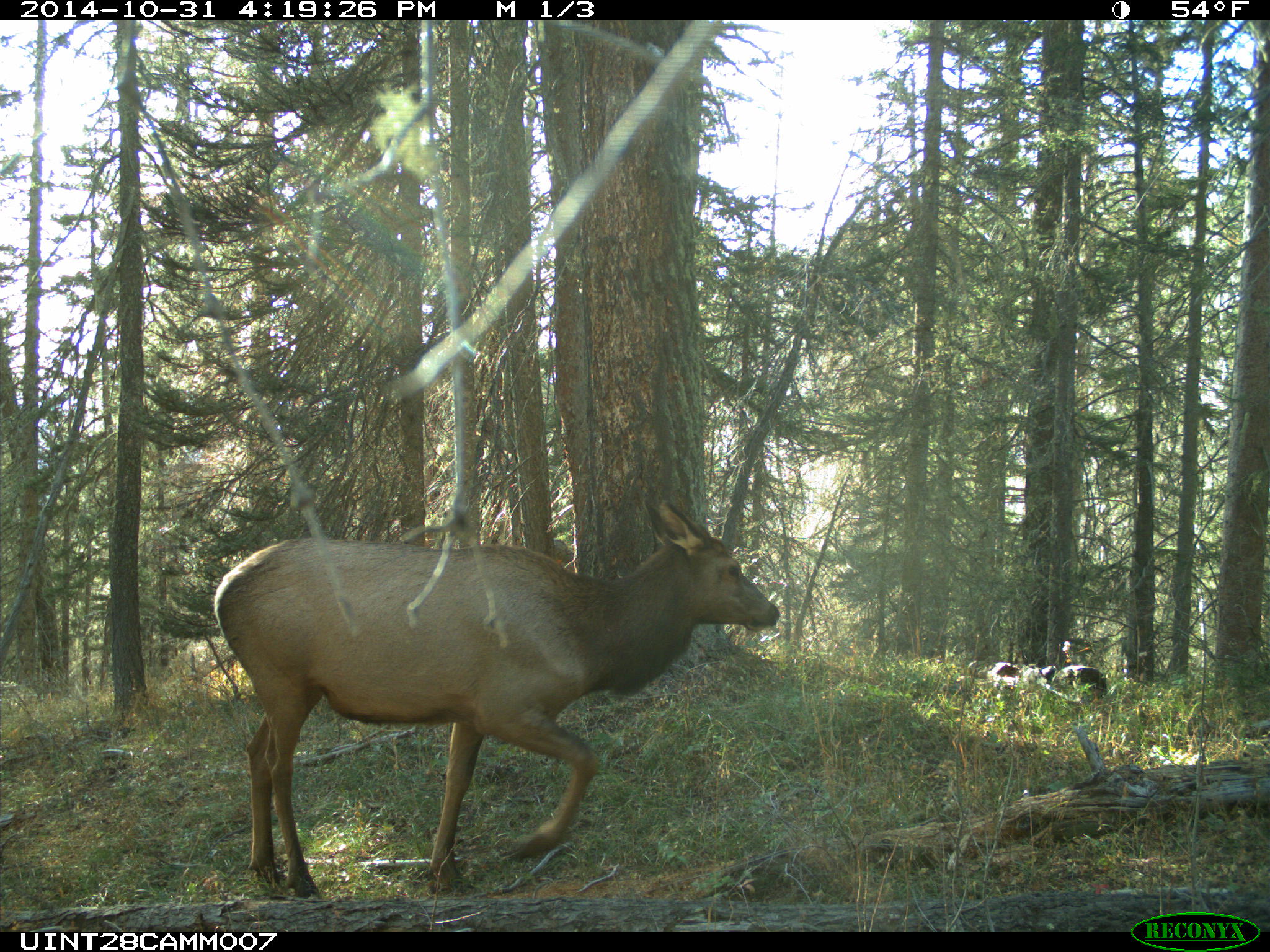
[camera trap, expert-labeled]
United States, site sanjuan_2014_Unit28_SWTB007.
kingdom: Animalia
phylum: Chordata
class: Mammalia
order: Artiodactyla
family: Cervidae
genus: Cervus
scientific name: Cervus elaphus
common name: red deer